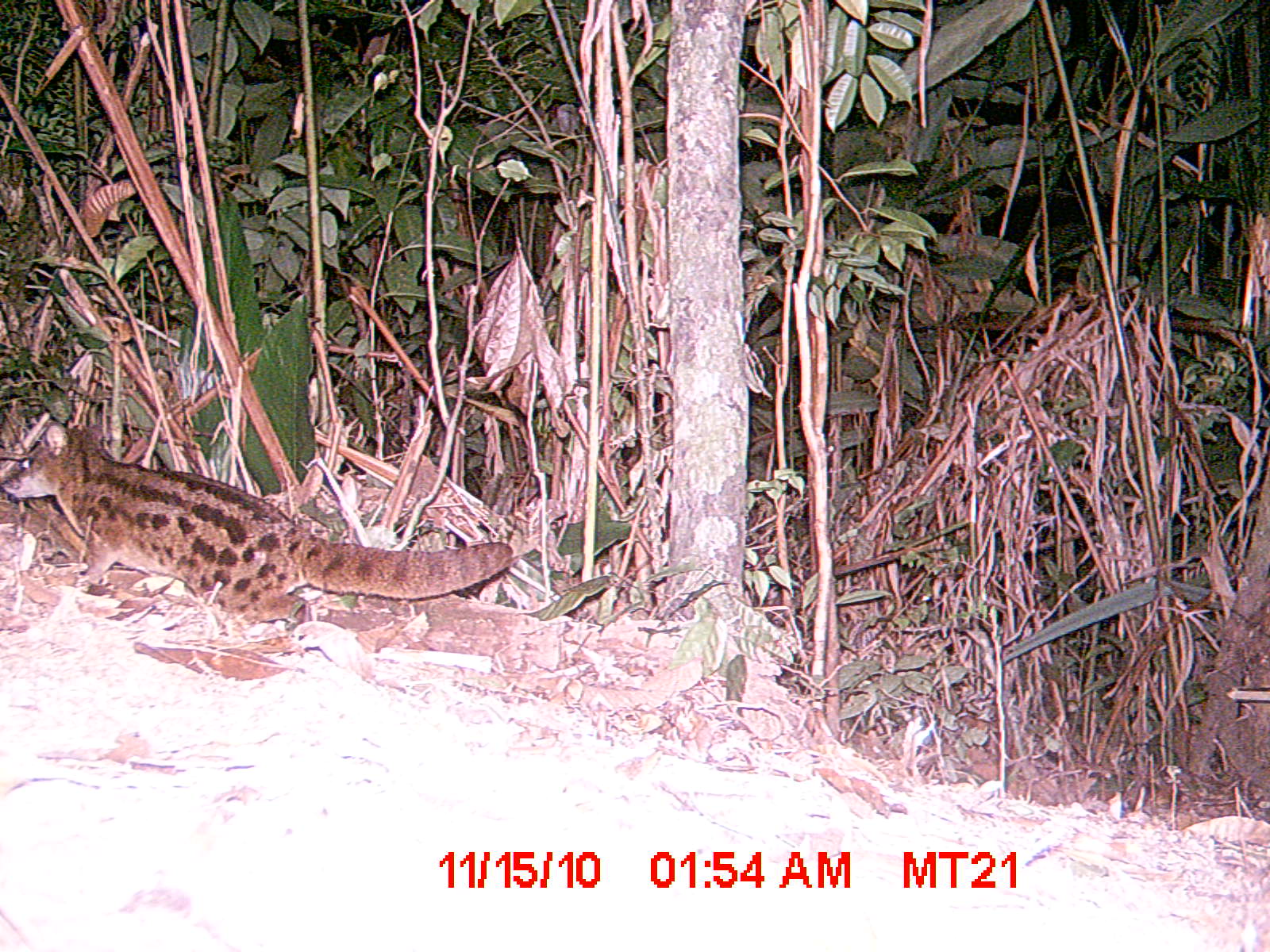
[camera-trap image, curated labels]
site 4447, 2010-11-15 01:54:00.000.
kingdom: Animalia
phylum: Chordata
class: Mammalia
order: Carnivora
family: Eupleridae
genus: Fossa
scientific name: Fossa fossana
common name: fanaloka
Fossa fossana (fanaloka), count 1.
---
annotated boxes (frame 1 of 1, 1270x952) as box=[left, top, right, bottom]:
fossa fossana: box=[1, 422, 514, 623]